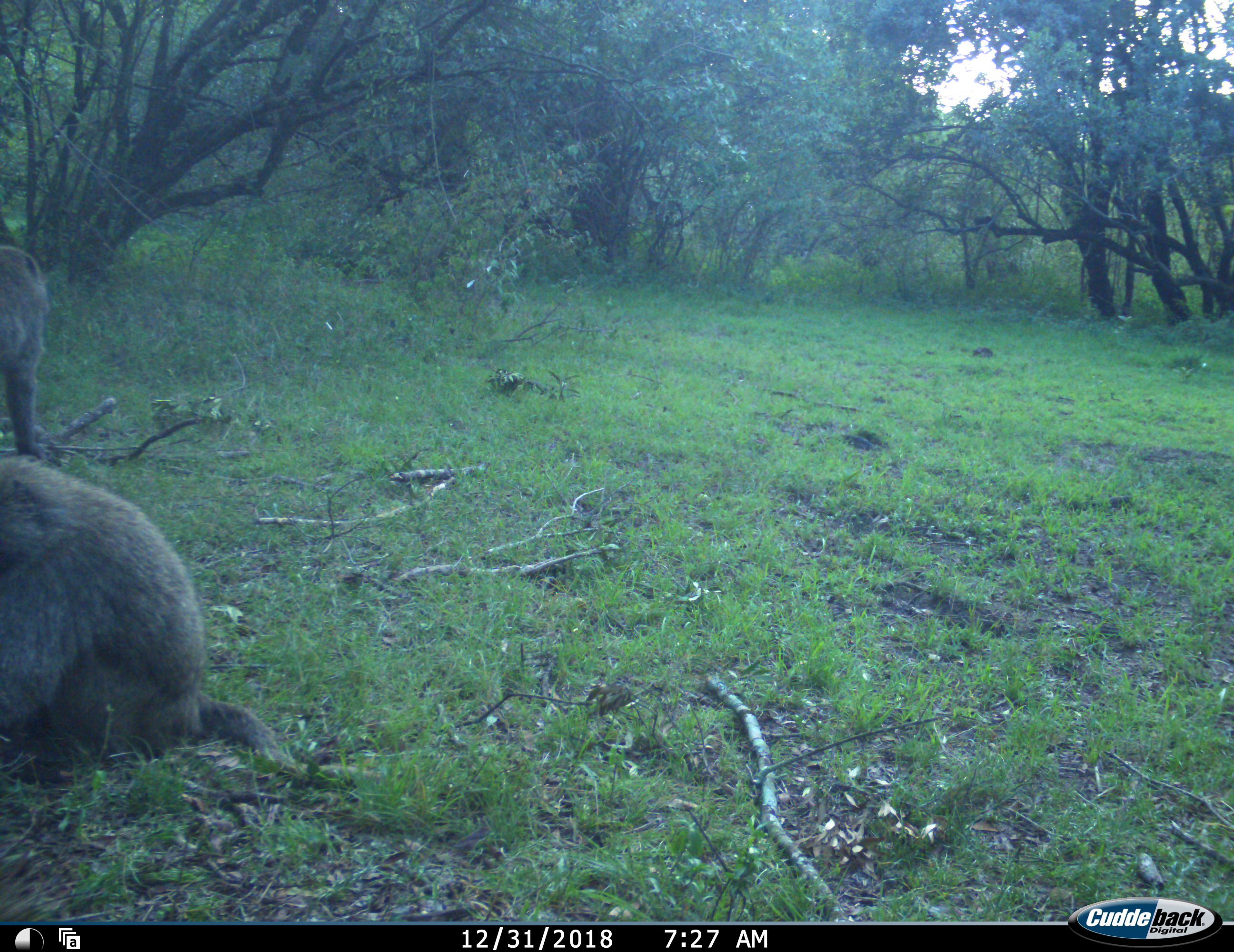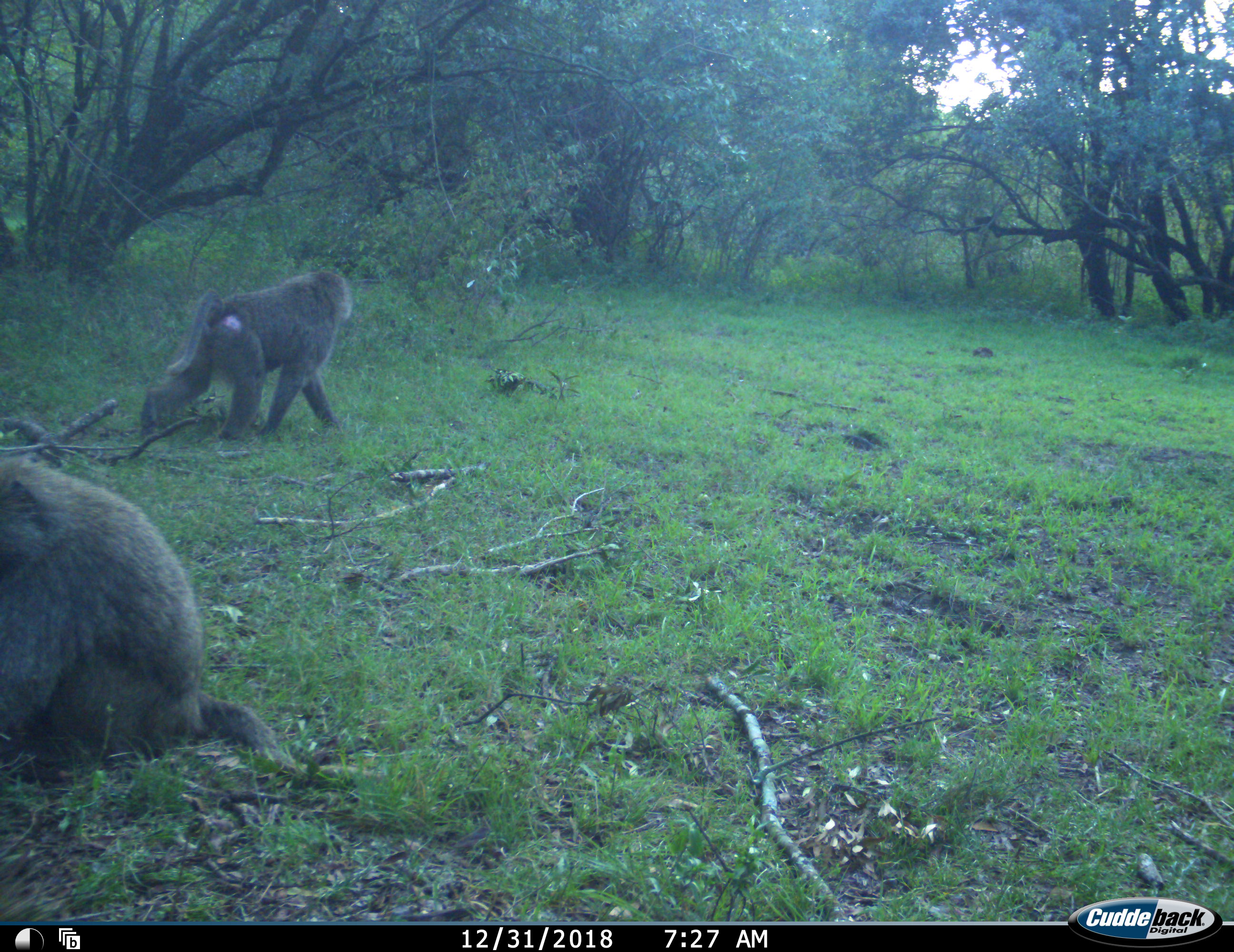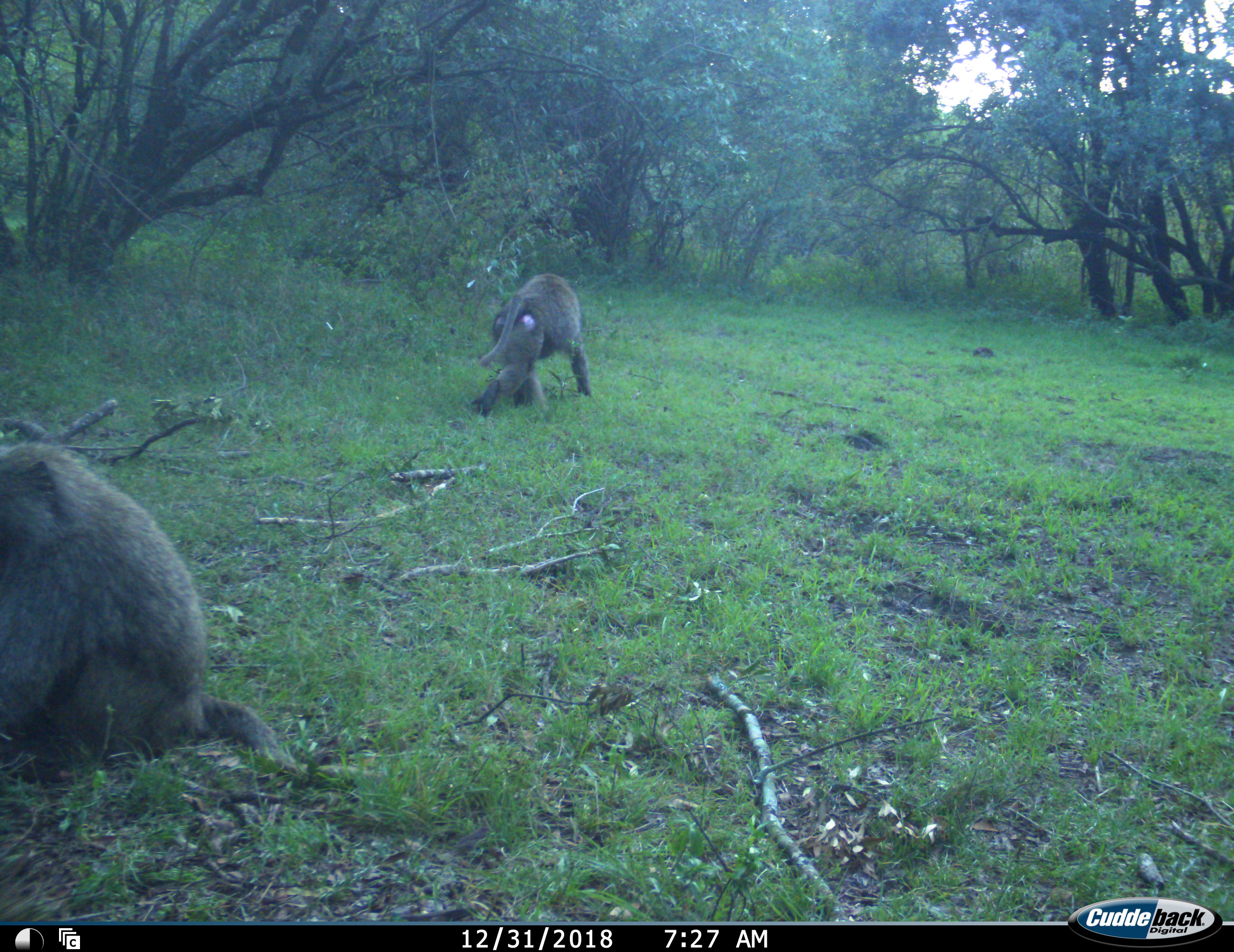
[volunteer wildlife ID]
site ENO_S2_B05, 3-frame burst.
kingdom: Animalia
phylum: Chordata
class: Mammalia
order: Primates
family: Cercopithecidae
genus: Papio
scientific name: Papio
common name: baboon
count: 2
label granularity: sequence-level